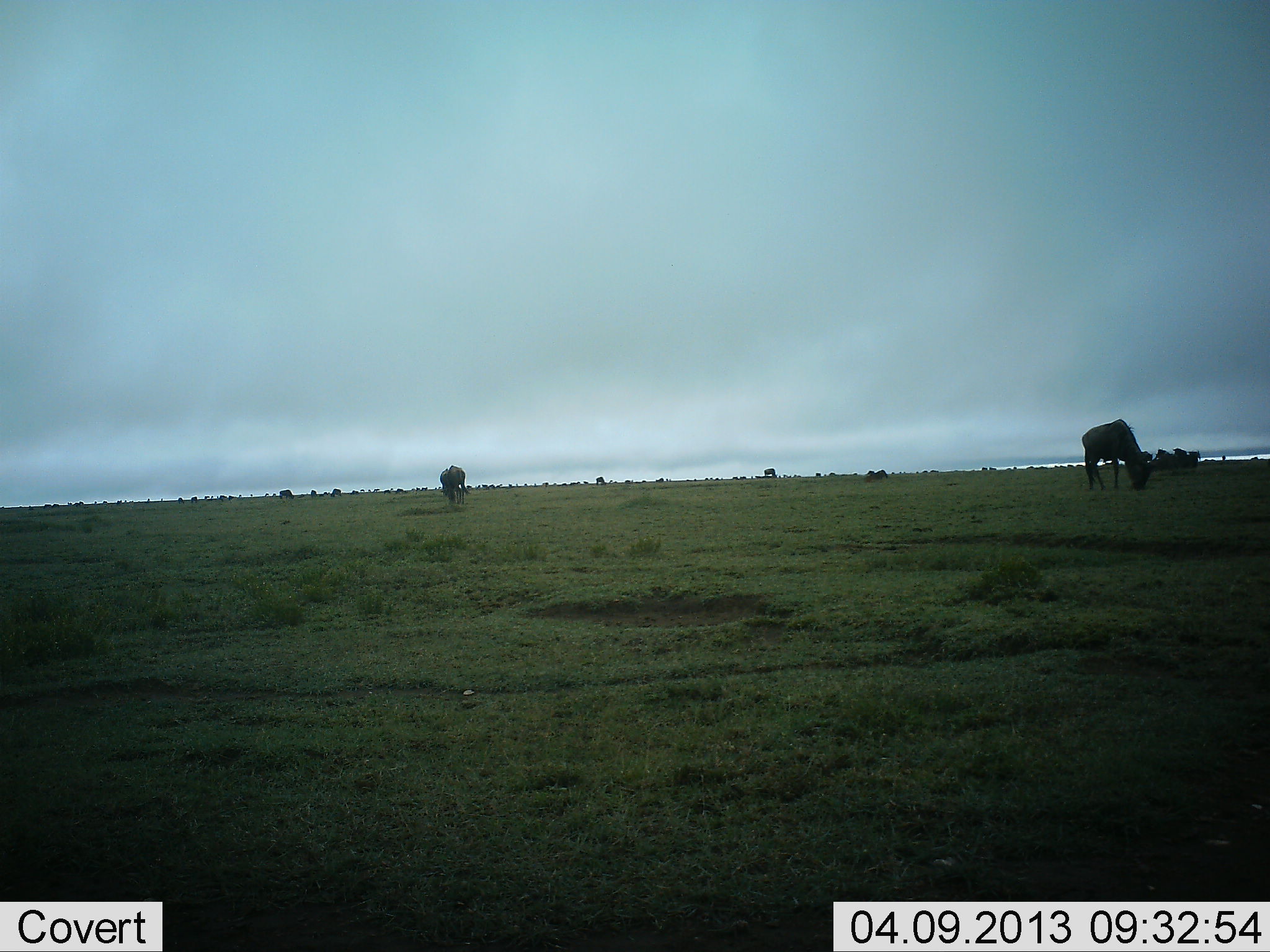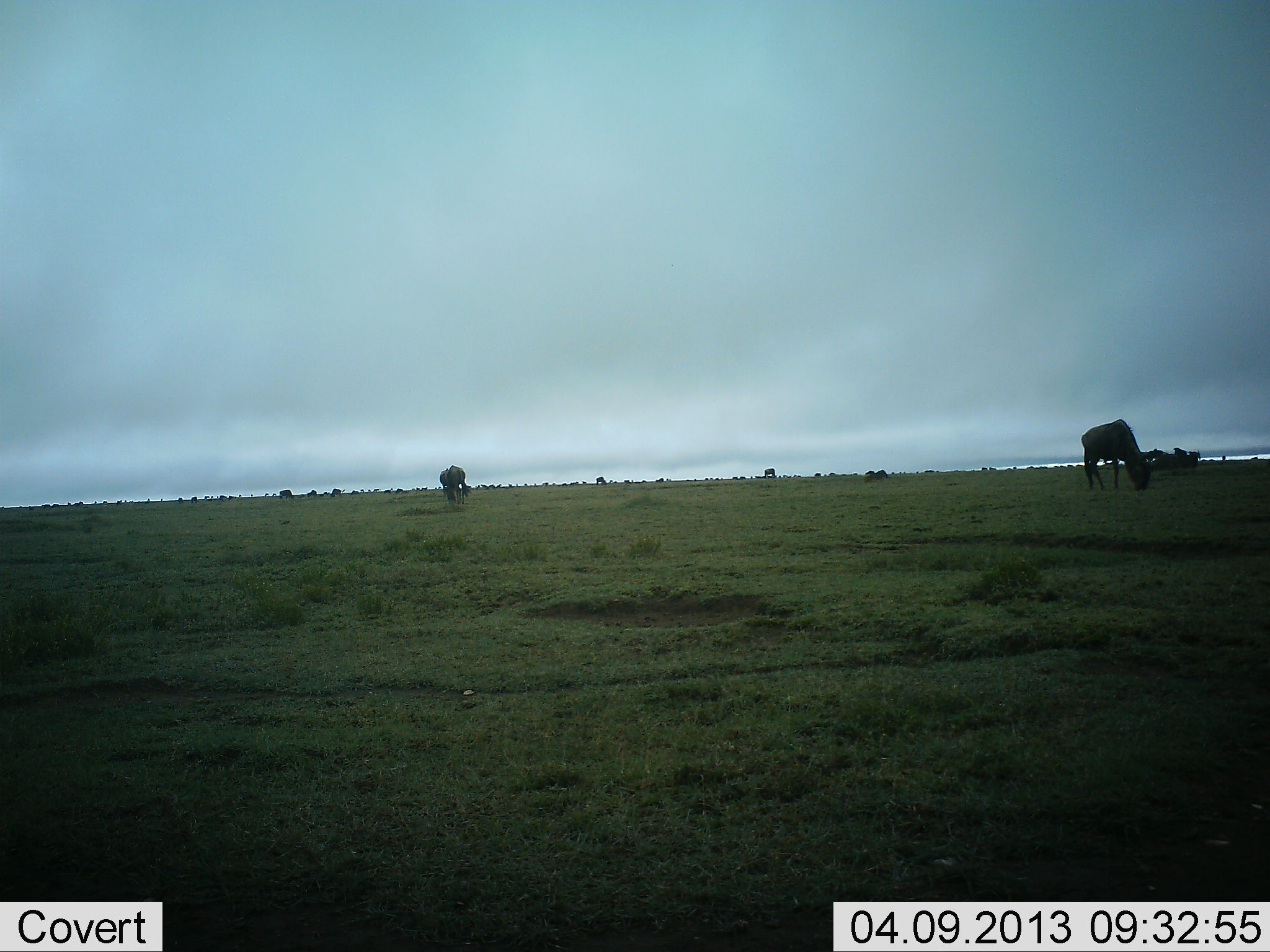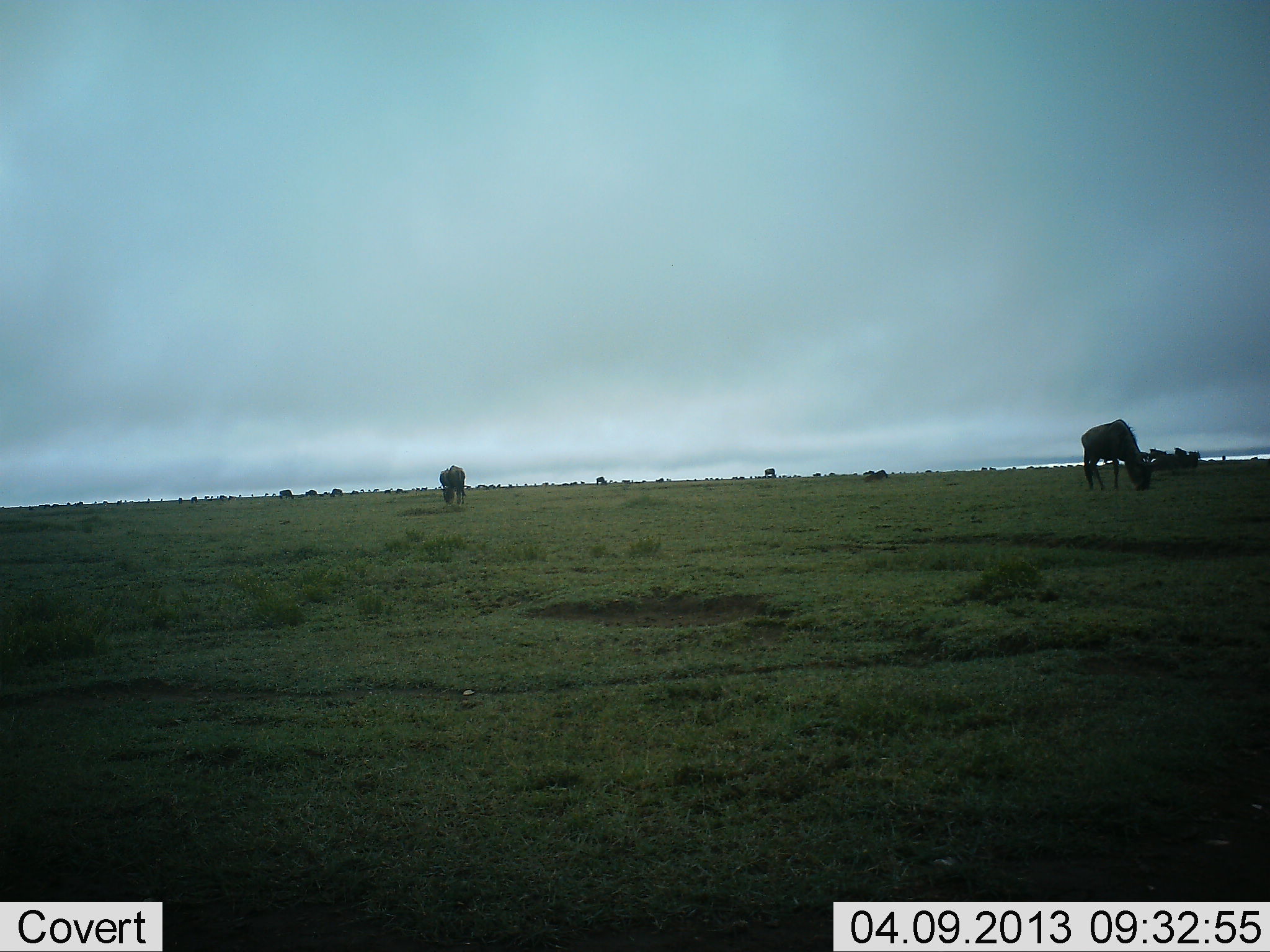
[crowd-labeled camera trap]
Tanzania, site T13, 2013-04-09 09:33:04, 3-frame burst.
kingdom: Animalia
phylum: Chordata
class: Mammalia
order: Artiodactyla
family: Bovidae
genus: Connochaetes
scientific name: Connochaetes taurinus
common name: blue wildebeest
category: wildebeest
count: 10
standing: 19%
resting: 10%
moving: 5%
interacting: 0%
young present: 0%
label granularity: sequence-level